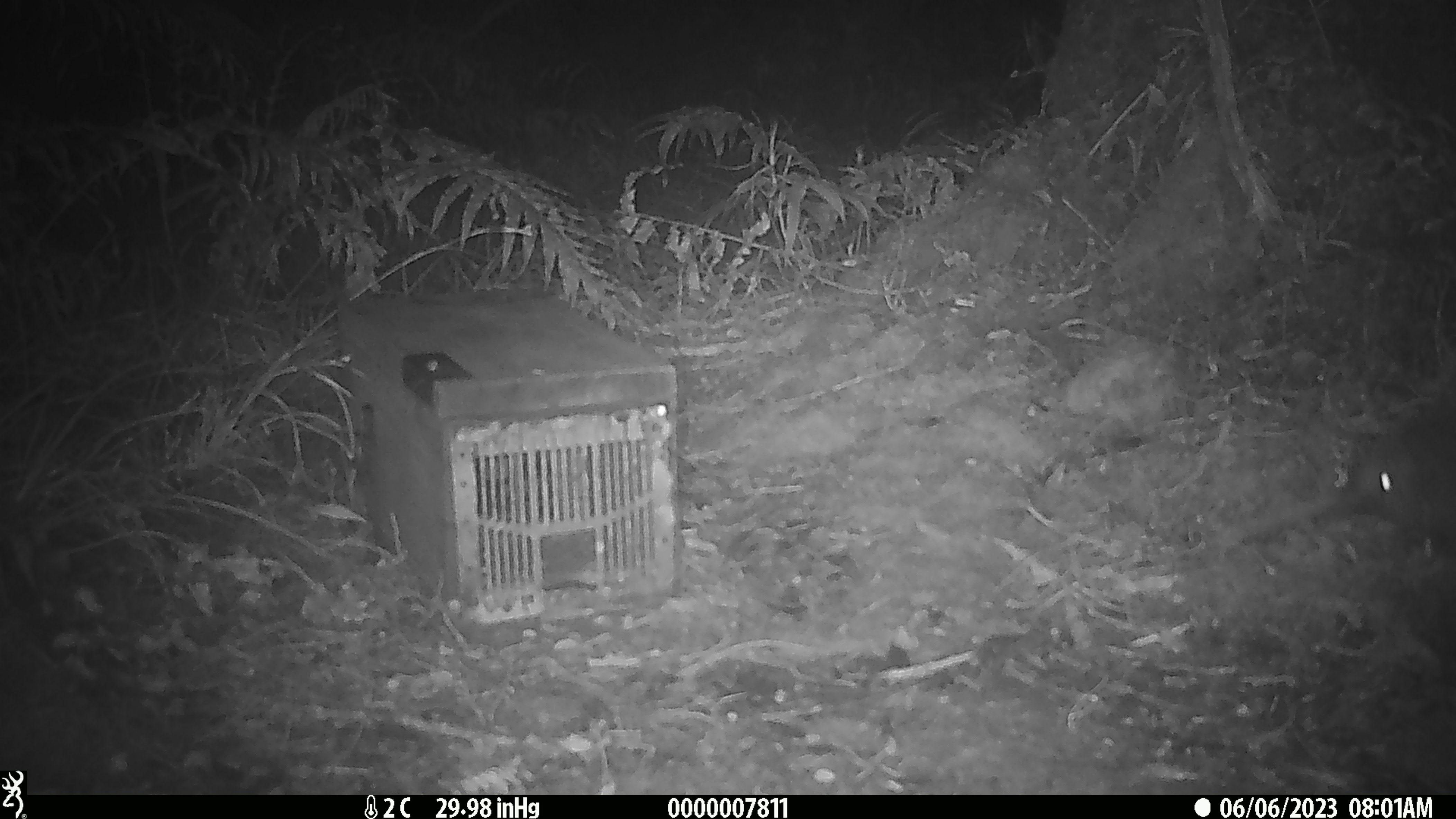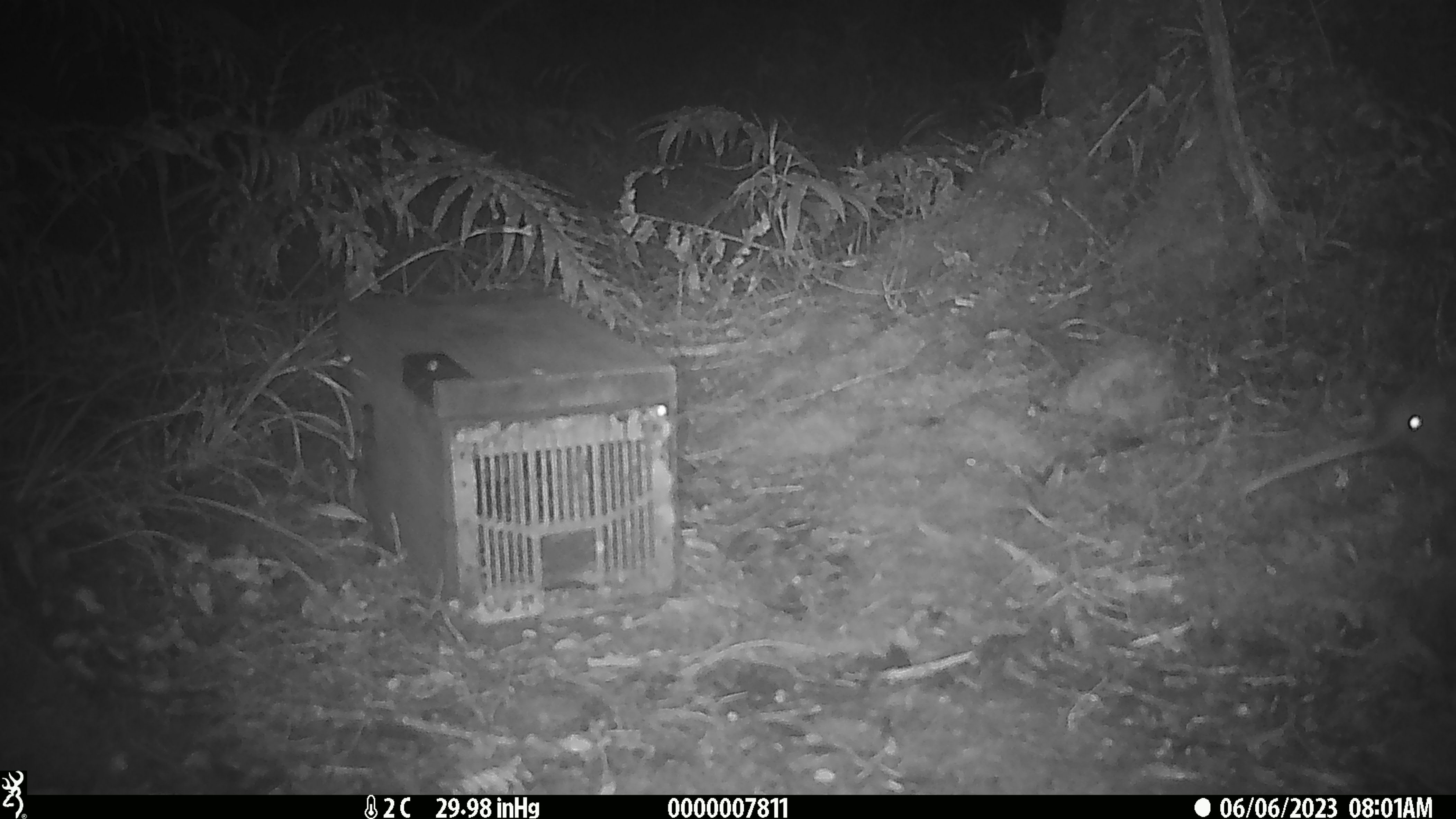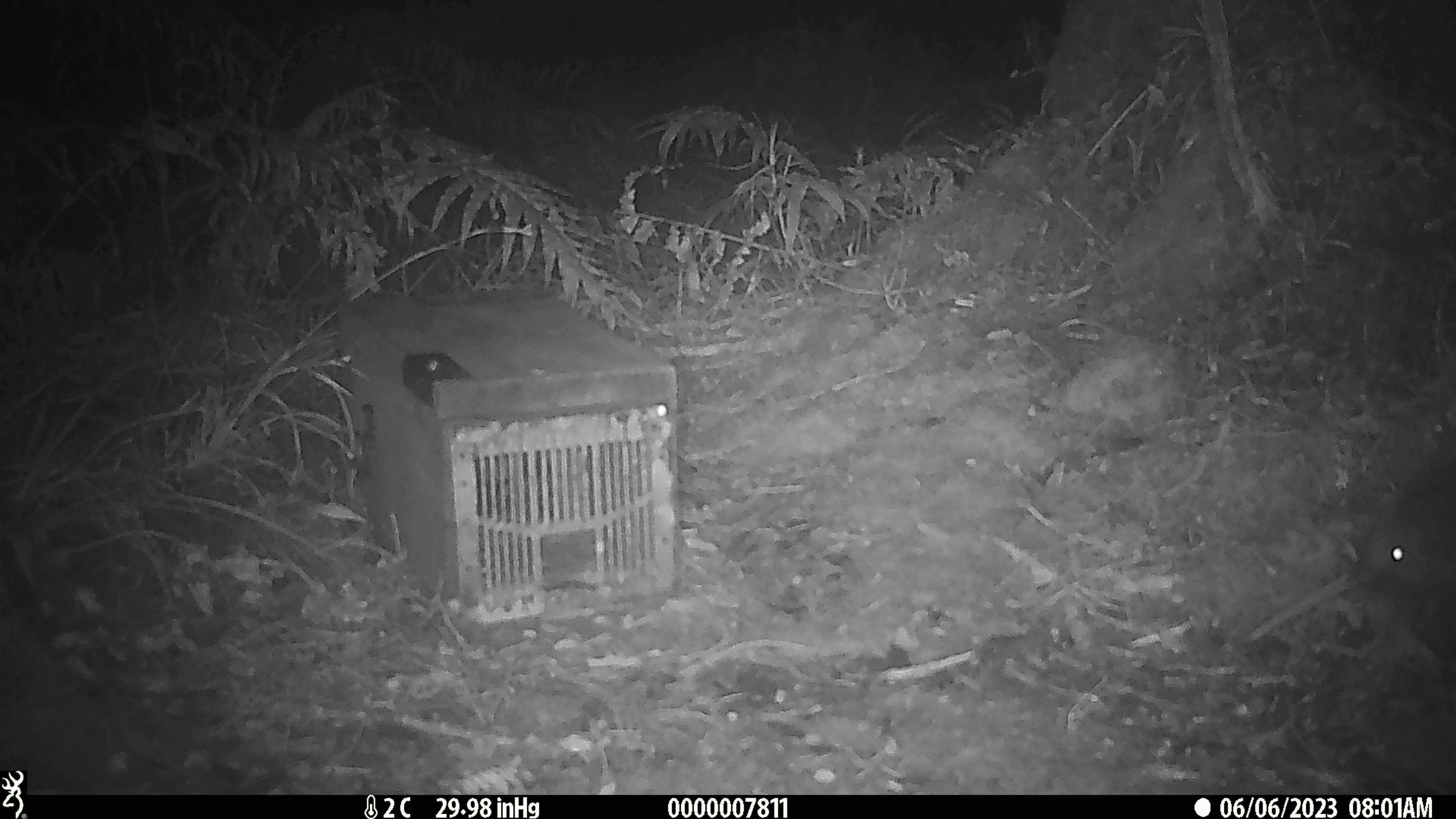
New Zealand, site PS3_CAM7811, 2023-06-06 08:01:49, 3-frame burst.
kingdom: Animalia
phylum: Chordata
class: Aves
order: Apterygiformes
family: Apterygidae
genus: Apteryx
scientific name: Apteryx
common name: kiwi